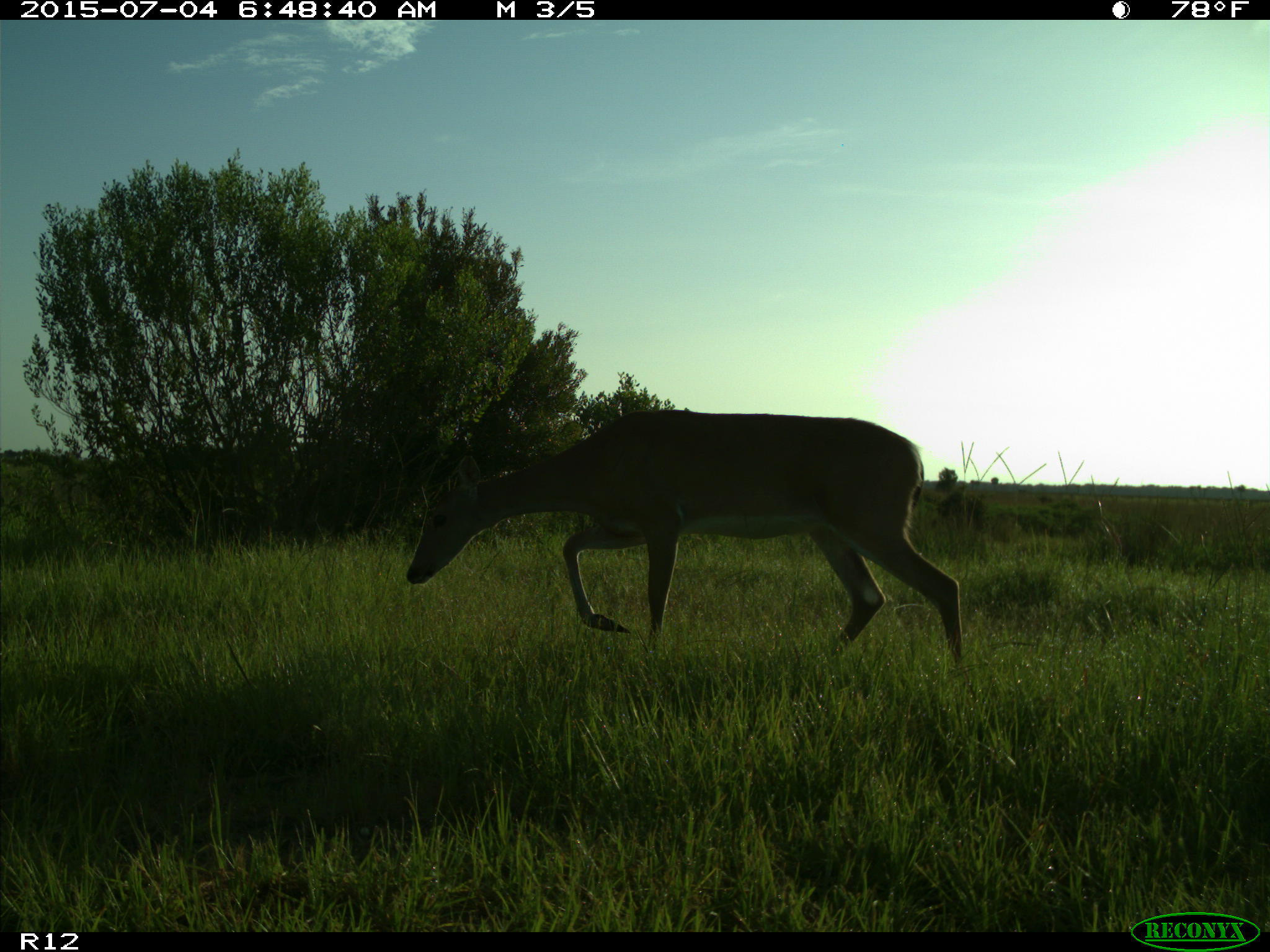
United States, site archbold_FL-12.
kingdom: Animalia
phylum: Chordata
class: Mammalia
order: Artiodactyla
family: Cervidae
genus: Odocoileus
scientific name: Odocoileus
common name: deer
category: unidentified deer